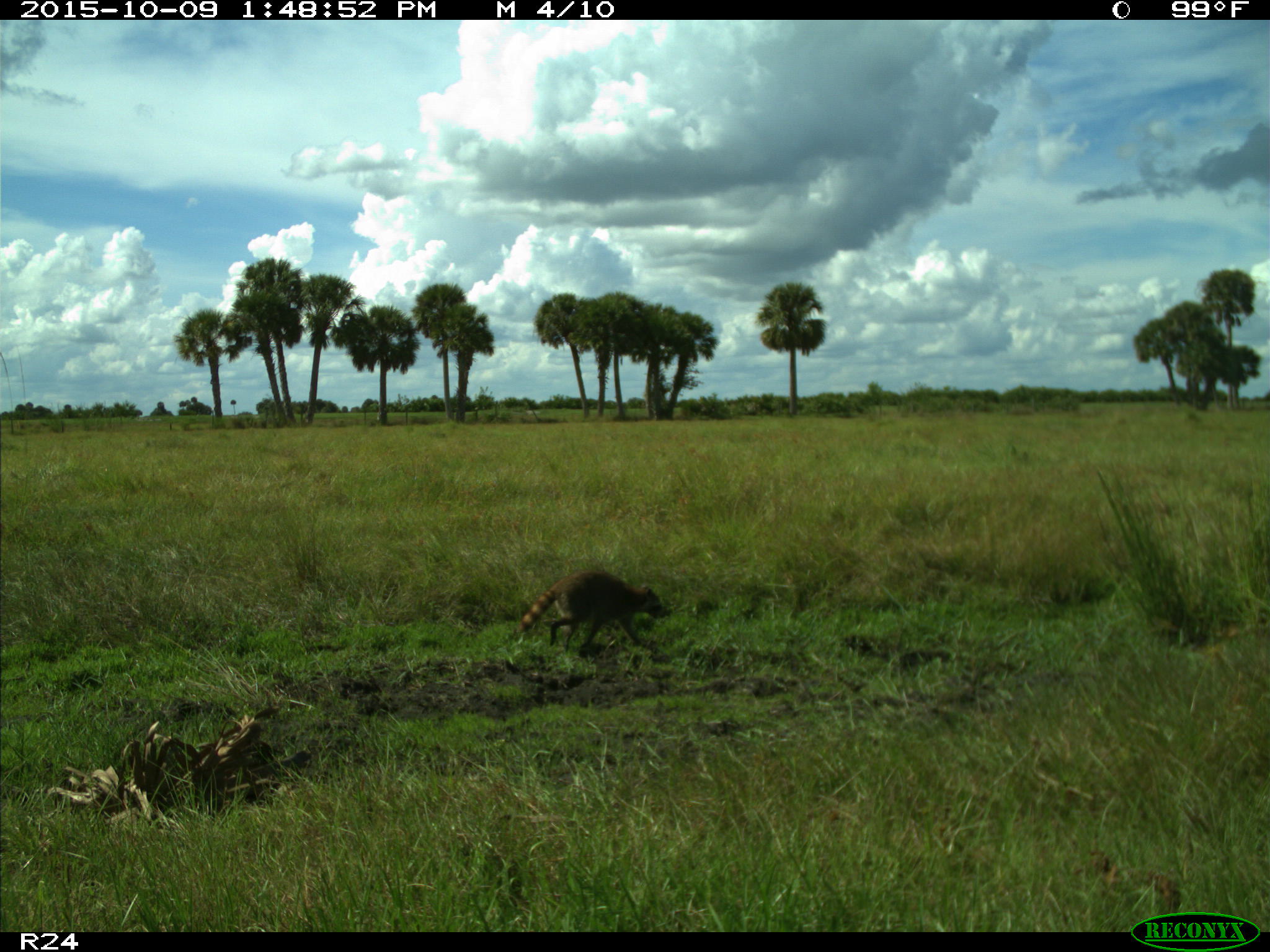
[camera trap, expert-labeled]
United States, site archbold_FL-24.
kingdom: Animalia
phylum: Chordata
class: Mammalia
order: Carnivora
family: Procyonidae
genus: Procyon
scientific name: Procyon lotor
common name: common raccoon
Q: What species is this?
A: Procyon lotor (common raccoon).